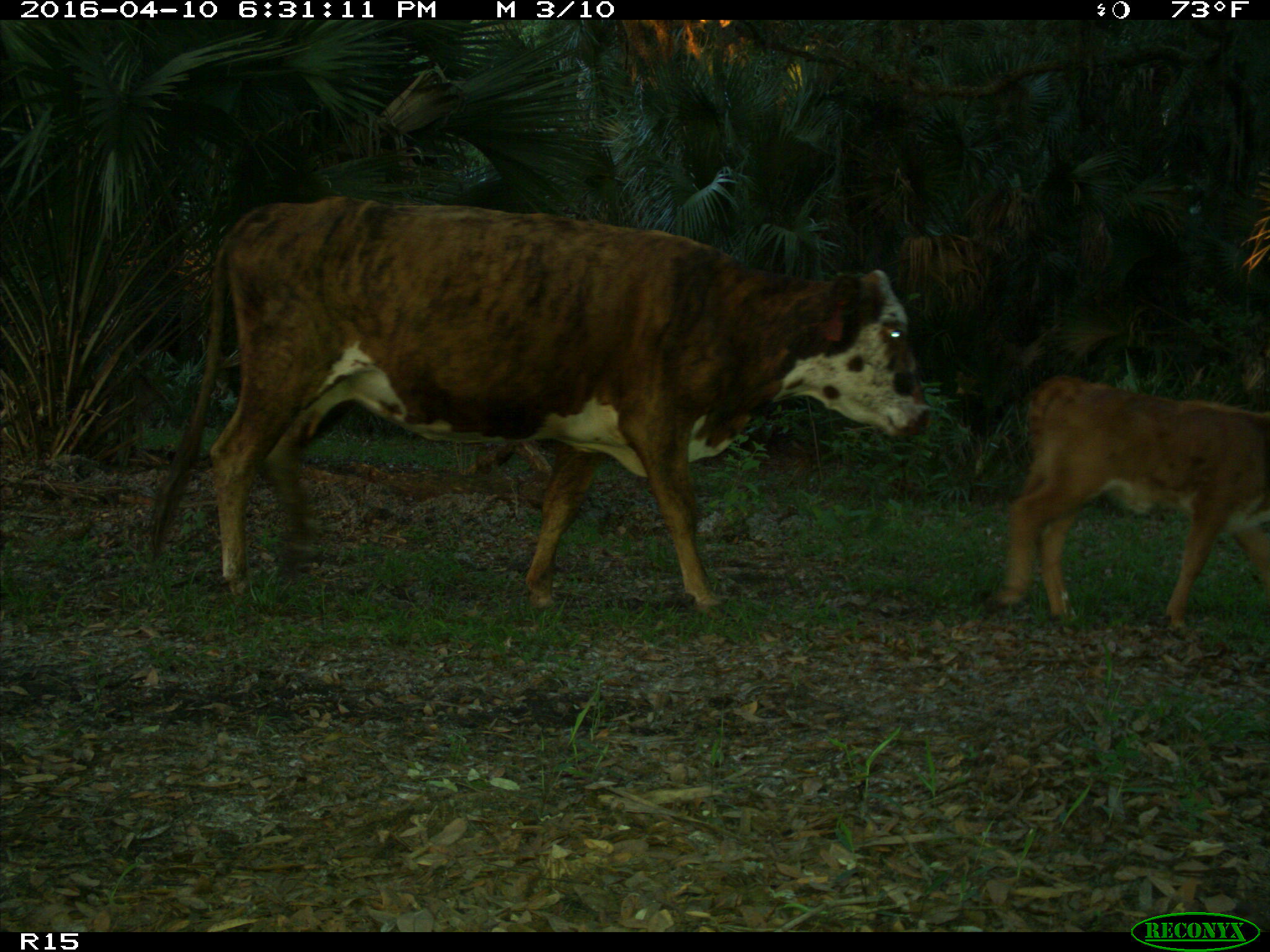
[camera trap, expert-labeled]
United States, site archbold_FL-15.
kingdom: Animalia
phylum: Chordata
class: Mammalia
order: Artiodactyla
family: Bovidae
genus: Bos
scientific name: Bos taurus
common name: domestic cow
Bos taurus (domestic cow).